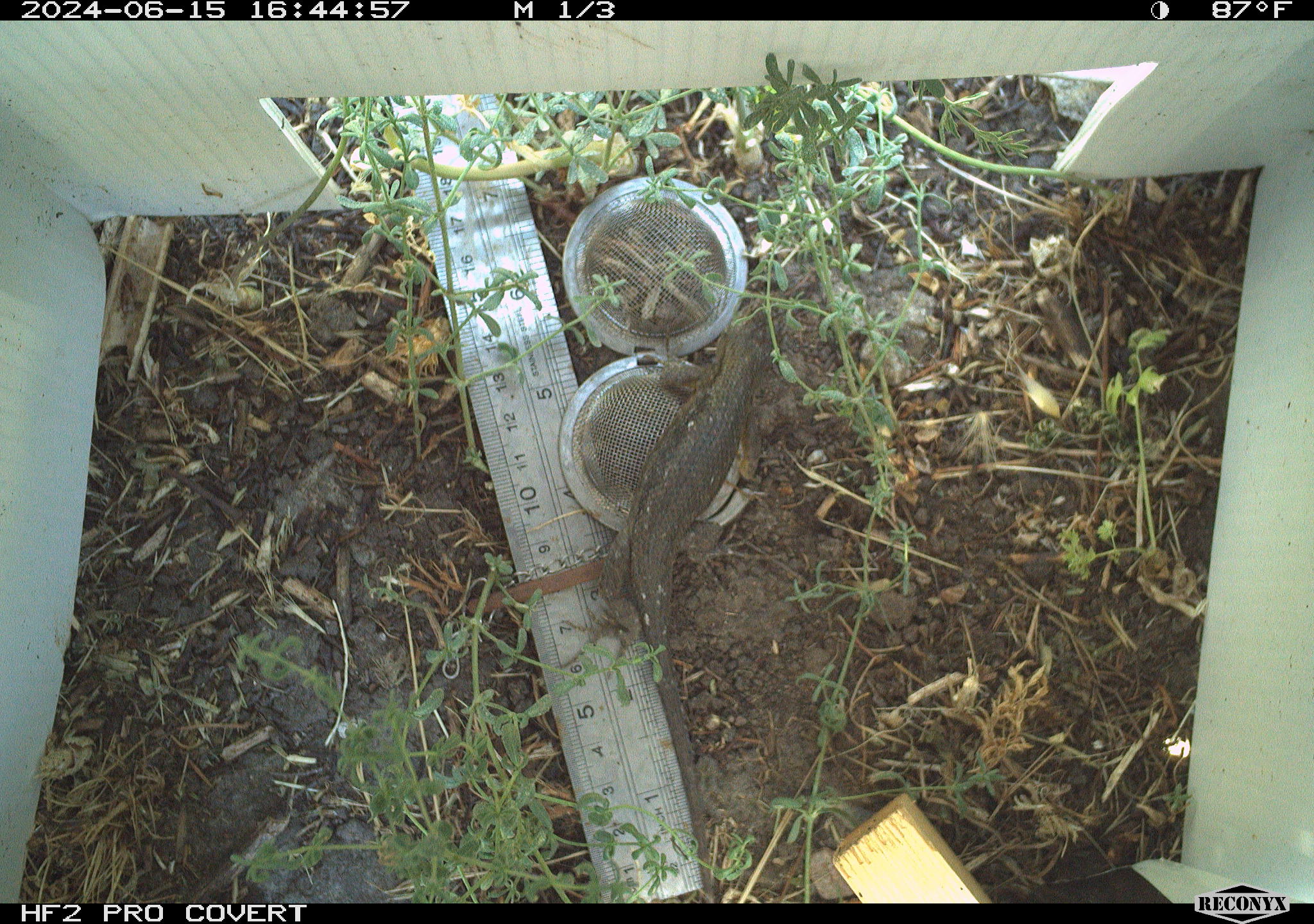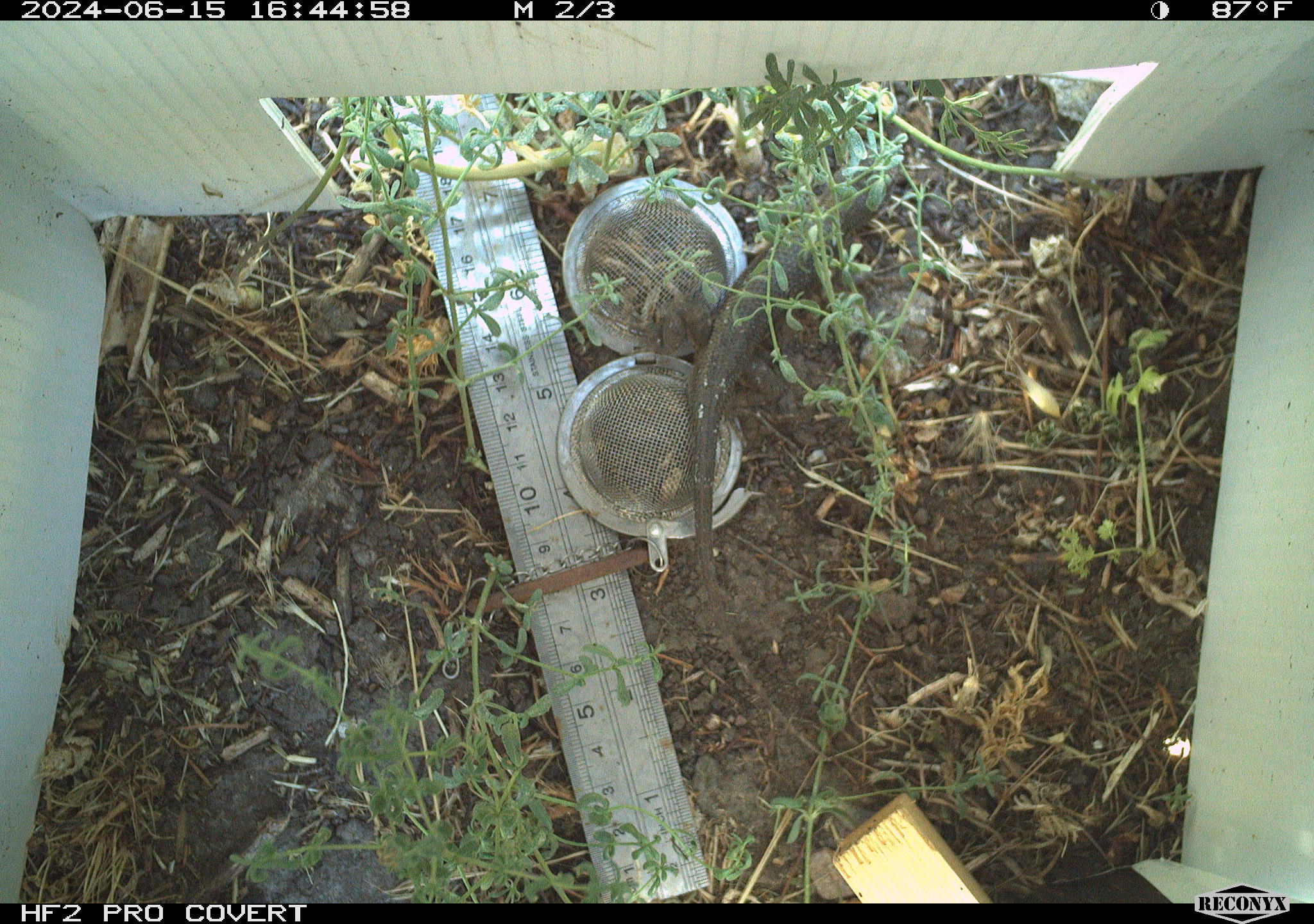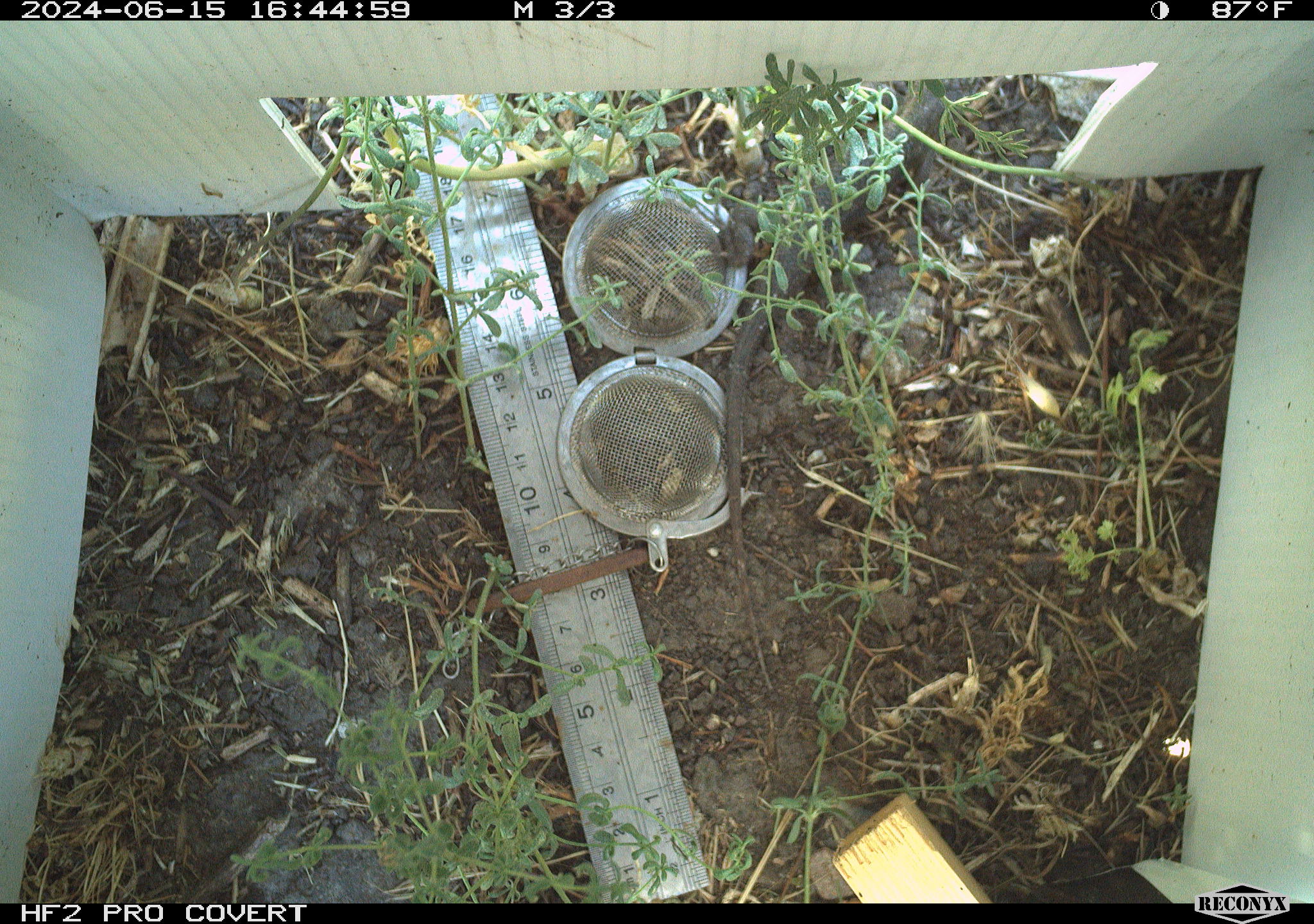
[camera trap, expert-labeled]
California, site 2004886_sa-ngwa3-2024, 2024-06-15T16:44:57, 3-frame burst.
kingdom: Animalia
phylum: Chordata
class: Reptilia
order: Squamata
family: Phrynosomatidae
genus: Sceloporus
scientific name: Sceloporus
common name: spiny lizards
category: sceloporus species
Sceloporus species (spiny lizards) (Sceloporus).